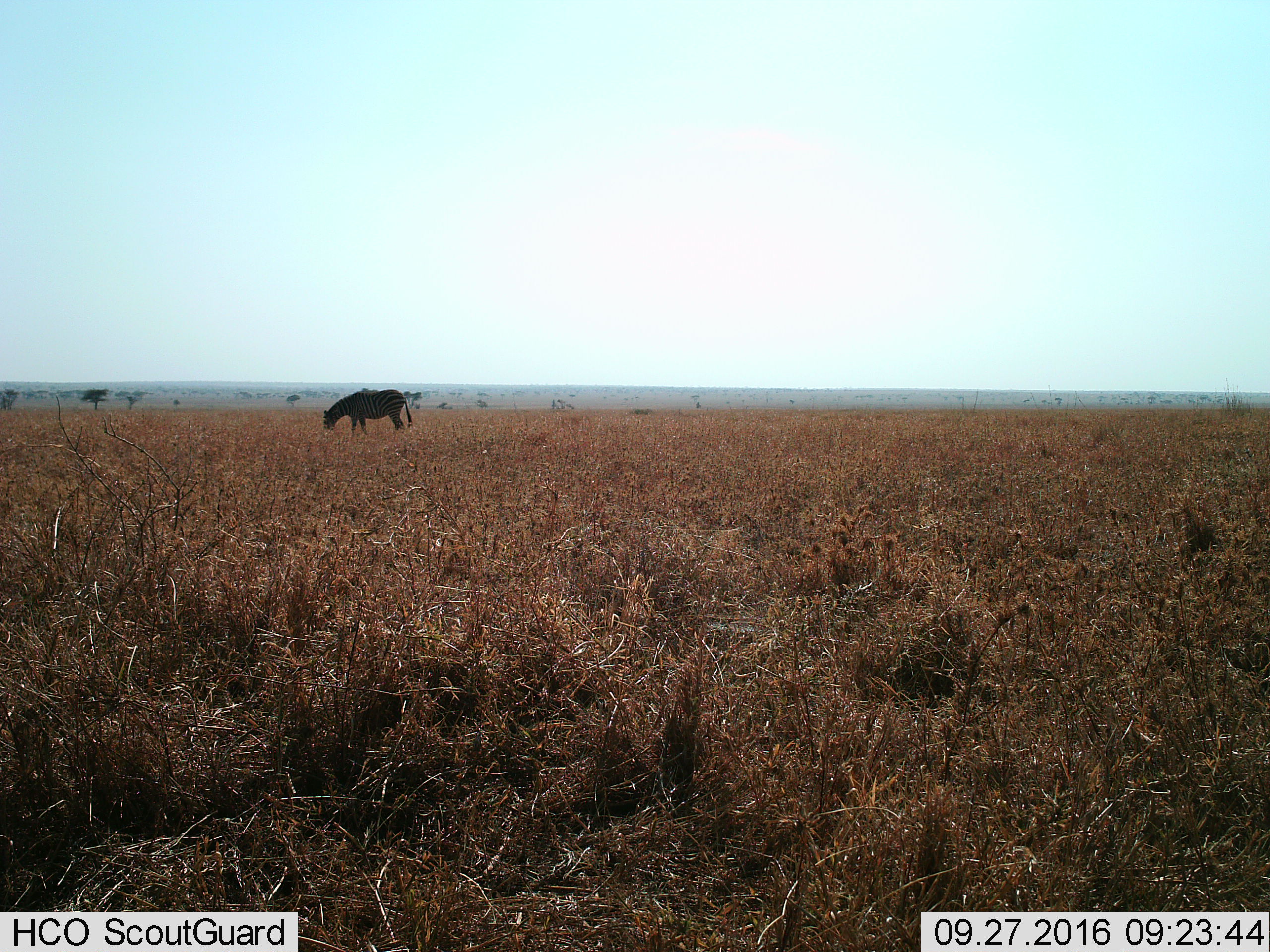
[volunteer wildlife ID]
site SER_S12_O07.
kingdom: Animalia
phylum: Chordata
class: Mammalia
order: Perissodactyla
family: Equidae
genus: Equus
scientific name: Equus quagga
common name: plains zebra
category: zebraplains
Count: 1.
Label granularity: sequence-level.